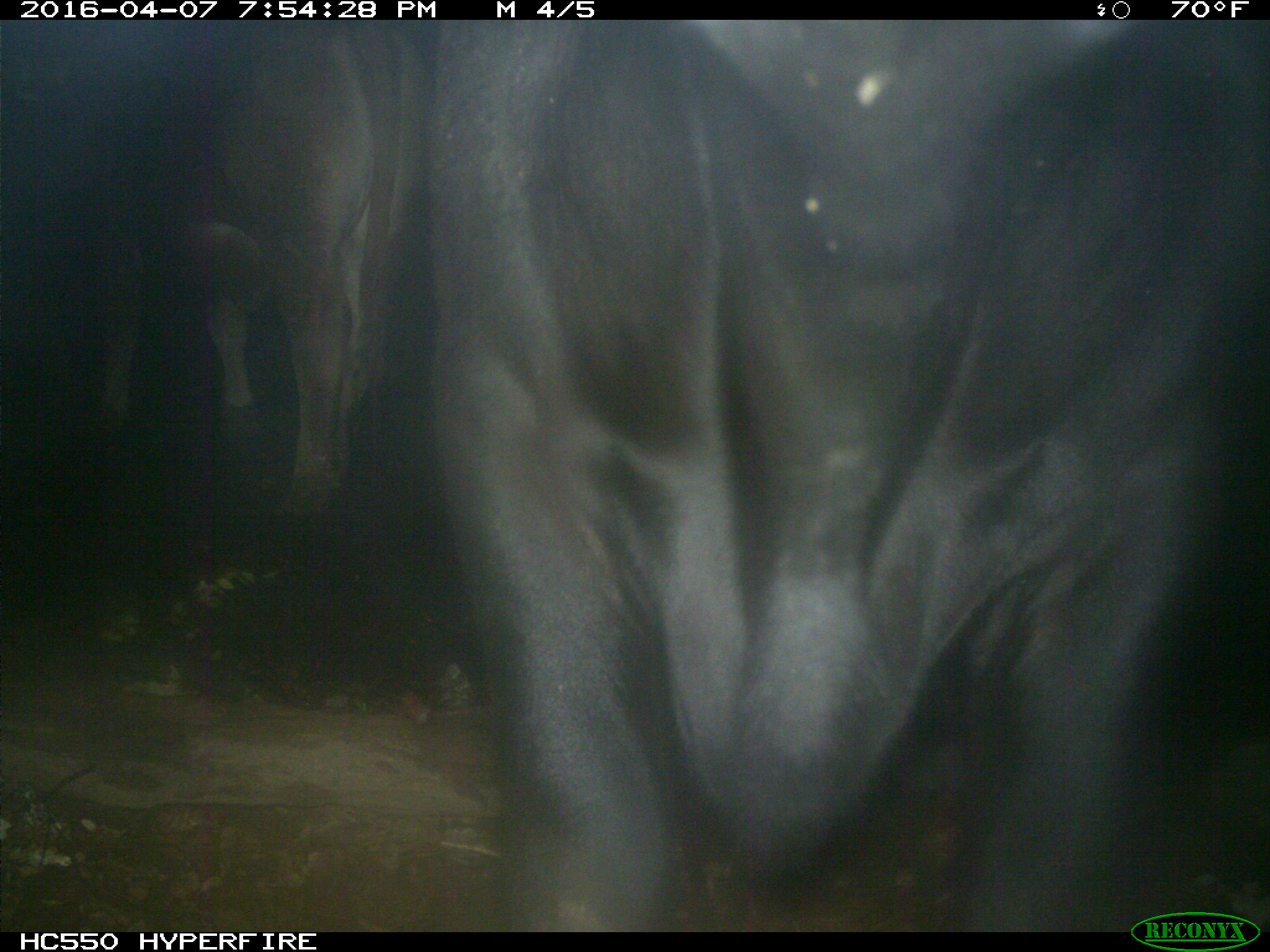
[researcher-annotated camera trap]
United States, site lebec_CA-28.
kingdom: Animalia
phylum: Chordata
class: Mammalia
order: Artiodactyla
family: Bovidae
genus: Bos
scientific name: Bos taurus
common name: domestic cow